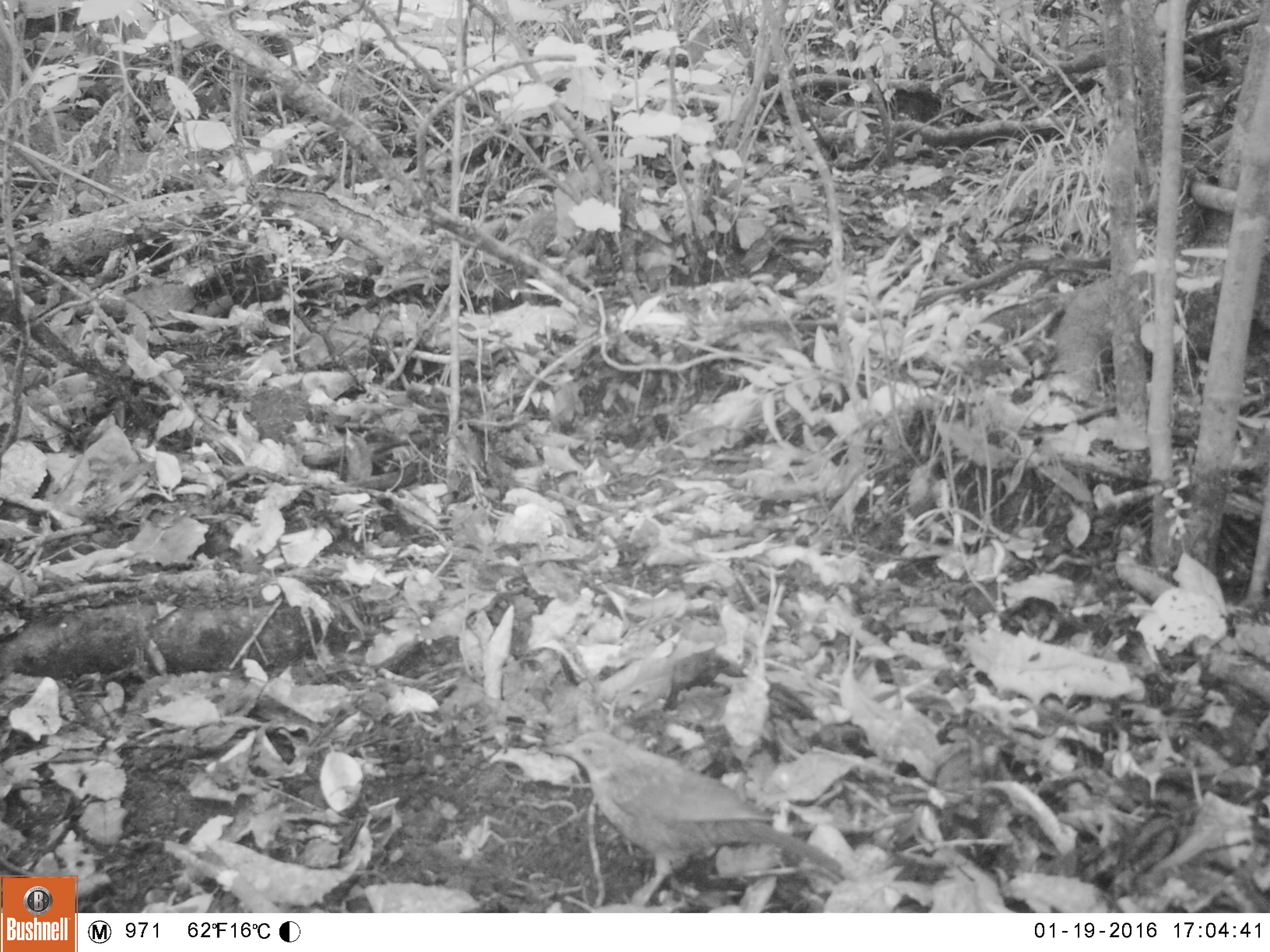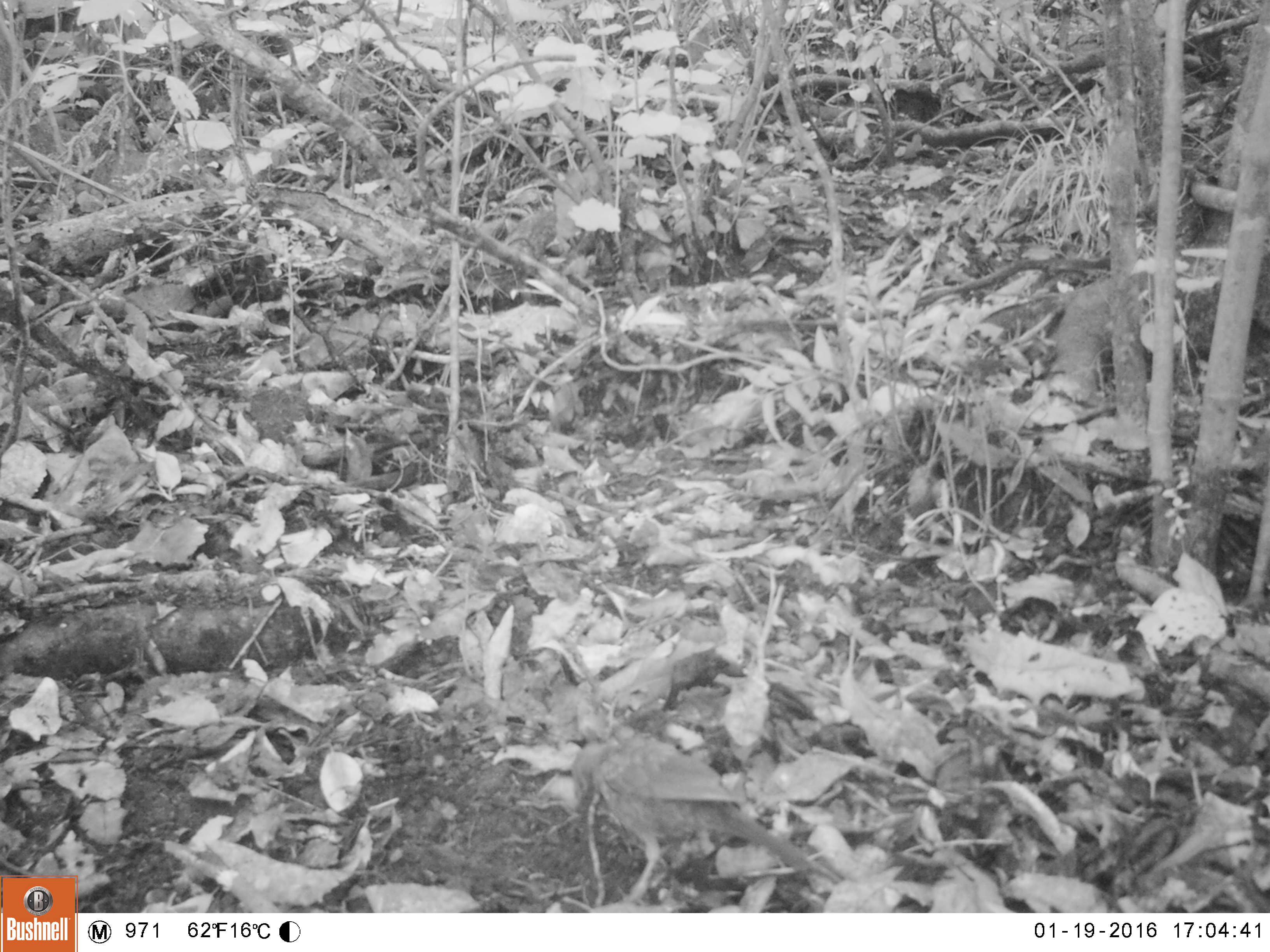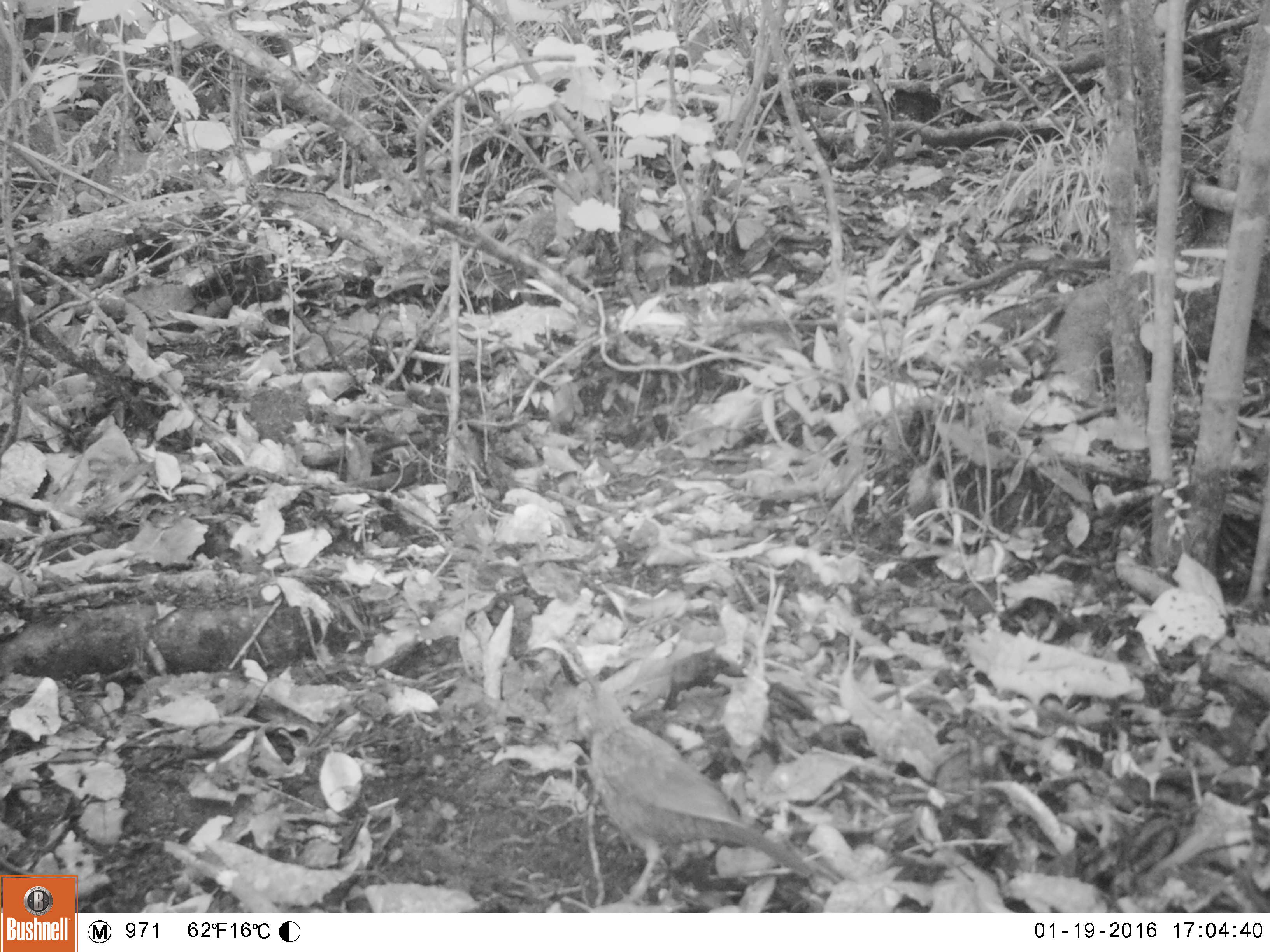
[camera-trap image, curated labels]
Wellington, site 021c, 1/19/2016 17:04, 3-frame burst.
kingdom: Animalia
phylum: Chordata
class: Aves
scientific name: Aves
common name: bird